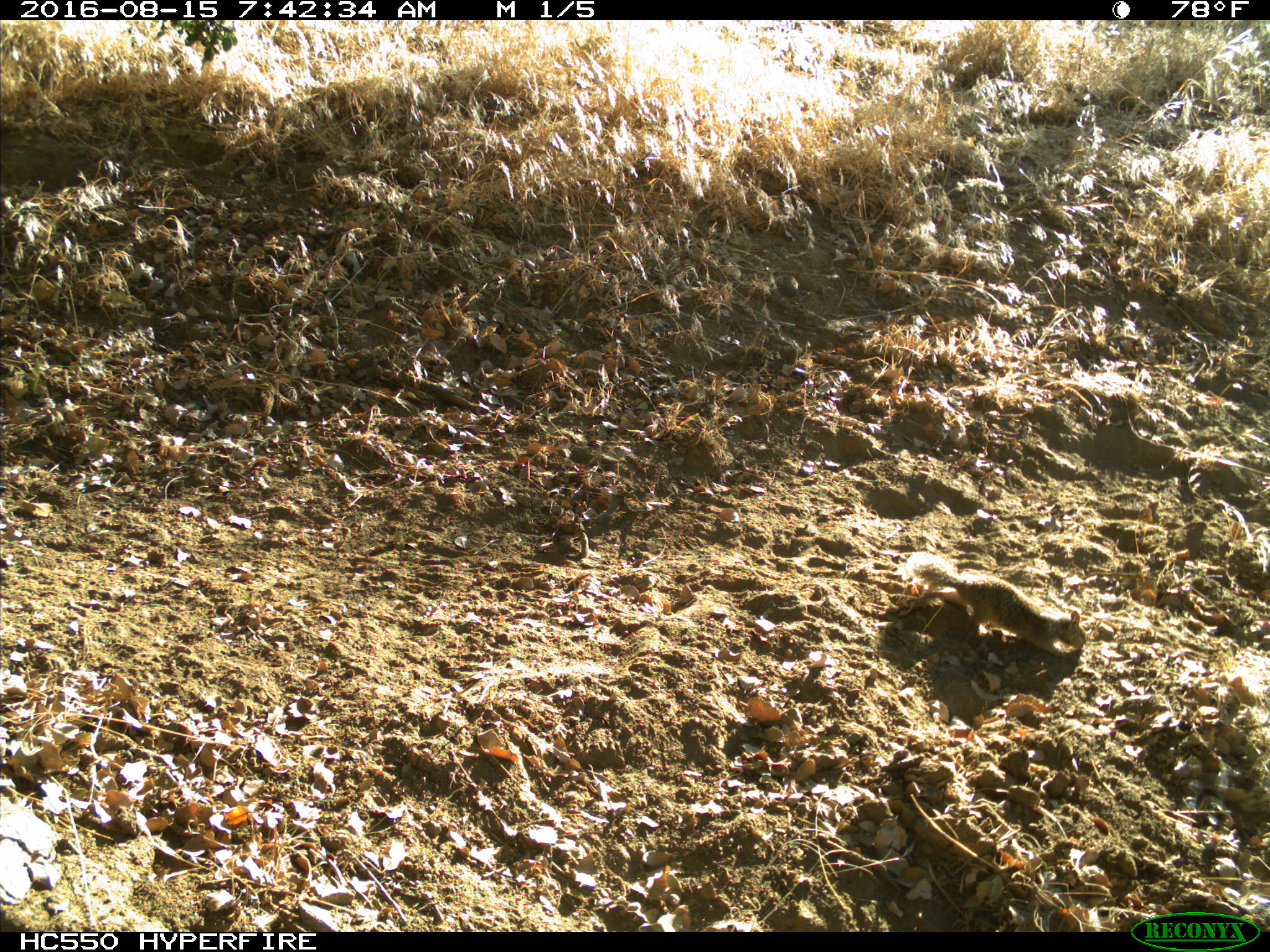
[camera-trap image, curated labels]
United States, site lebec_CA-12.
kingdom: Animalia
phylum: Chordata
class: Mammalia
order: Rodentia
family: Sciuridae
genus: Otospermophilus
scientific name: Otospermophilus beecheyi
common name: california ground squirrel